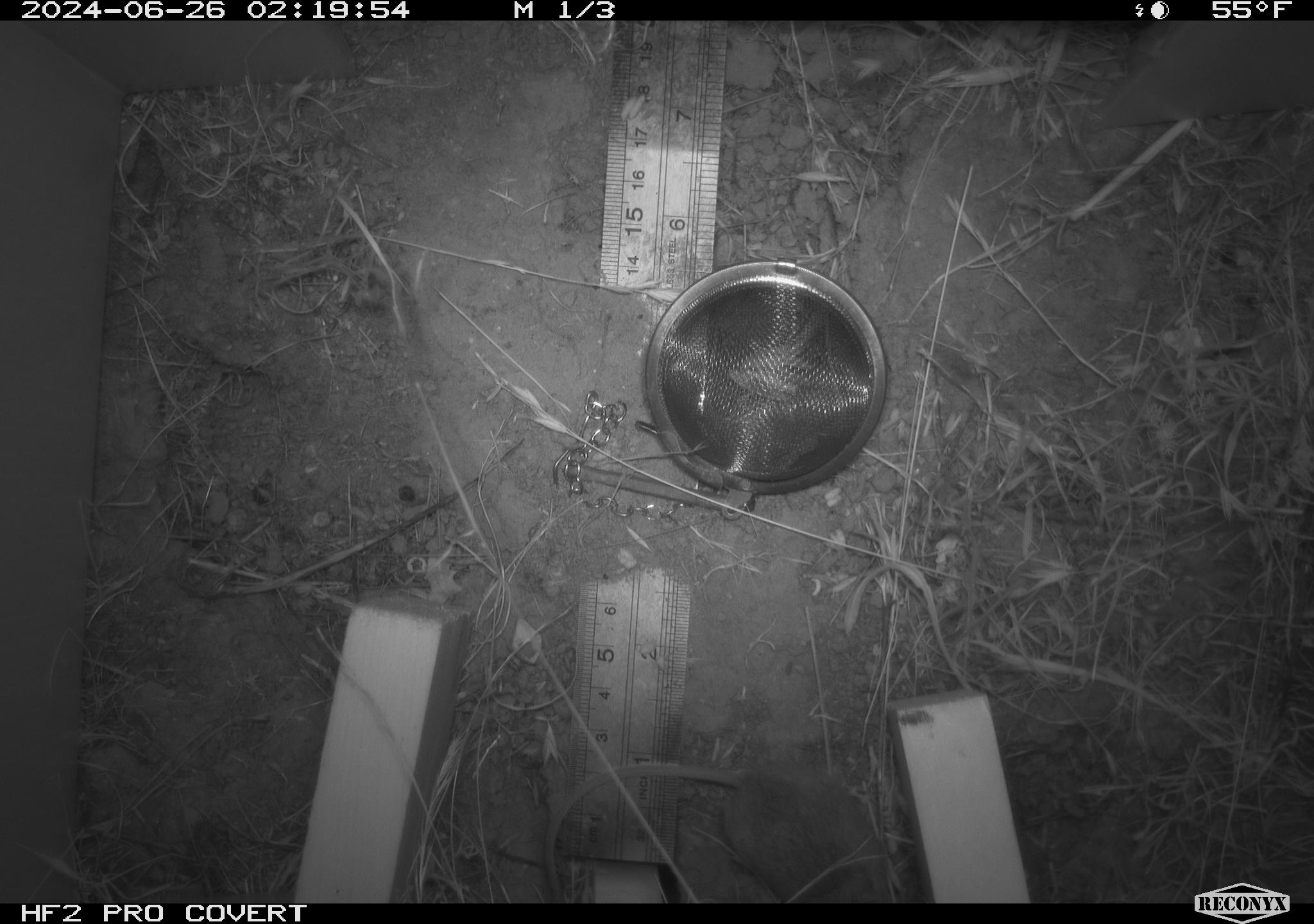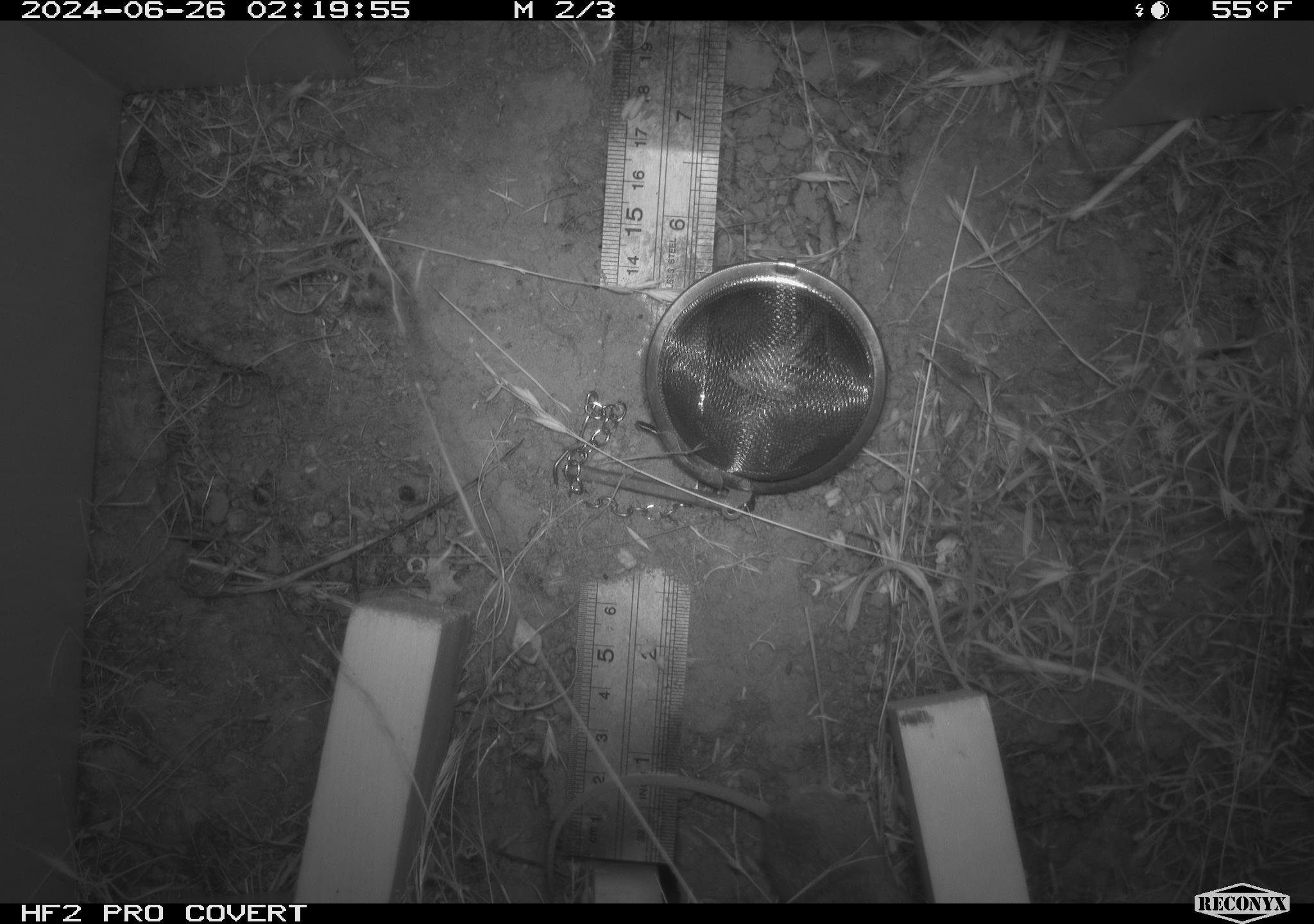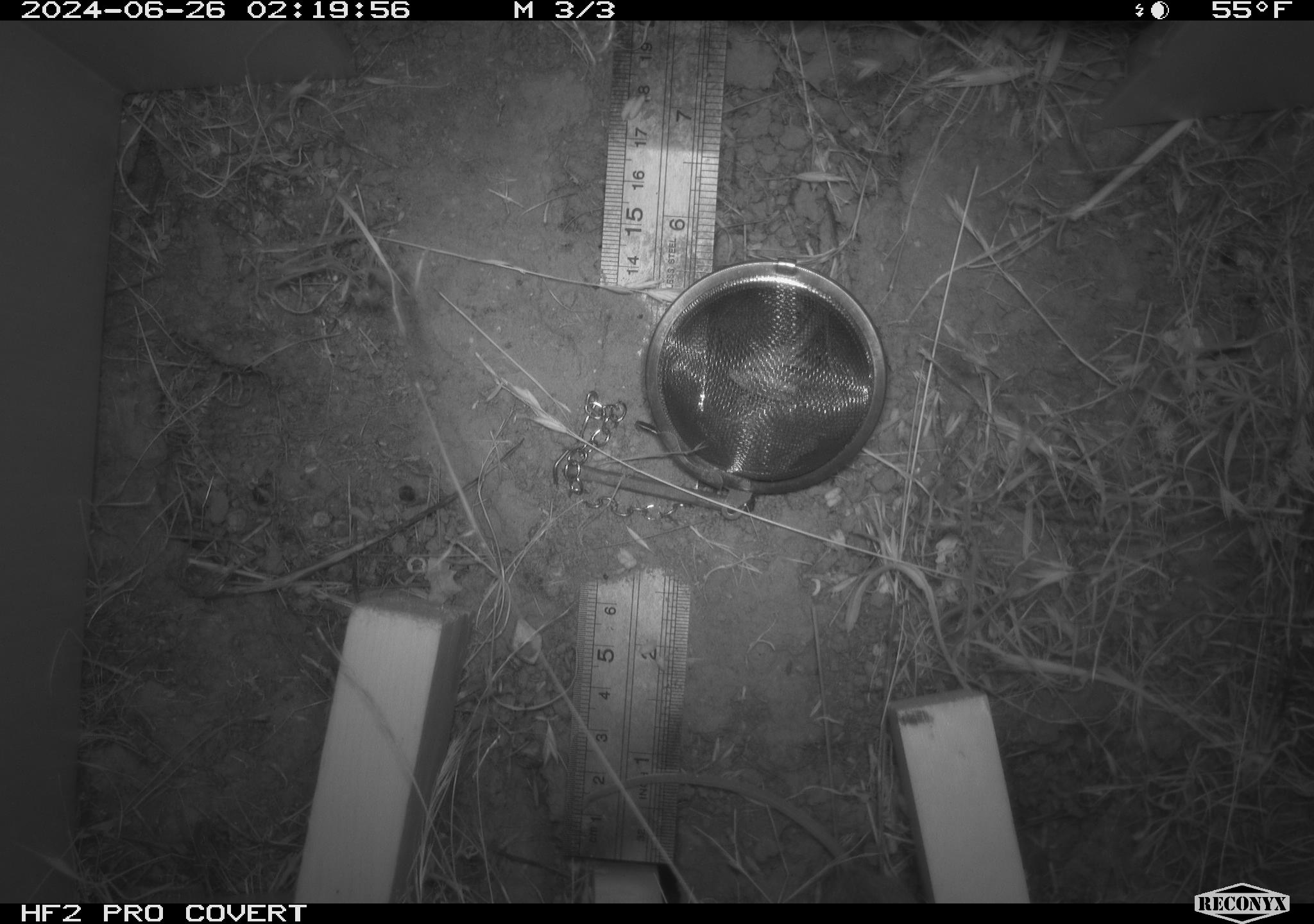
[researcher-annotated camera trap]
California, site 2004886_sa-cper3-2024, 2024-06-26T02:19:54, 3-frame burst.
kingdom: Animalia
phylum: Chordata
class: Mammalia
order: Rodentia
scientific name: Rodentia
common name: rodent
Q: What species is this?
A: Rodent (Rodentia).